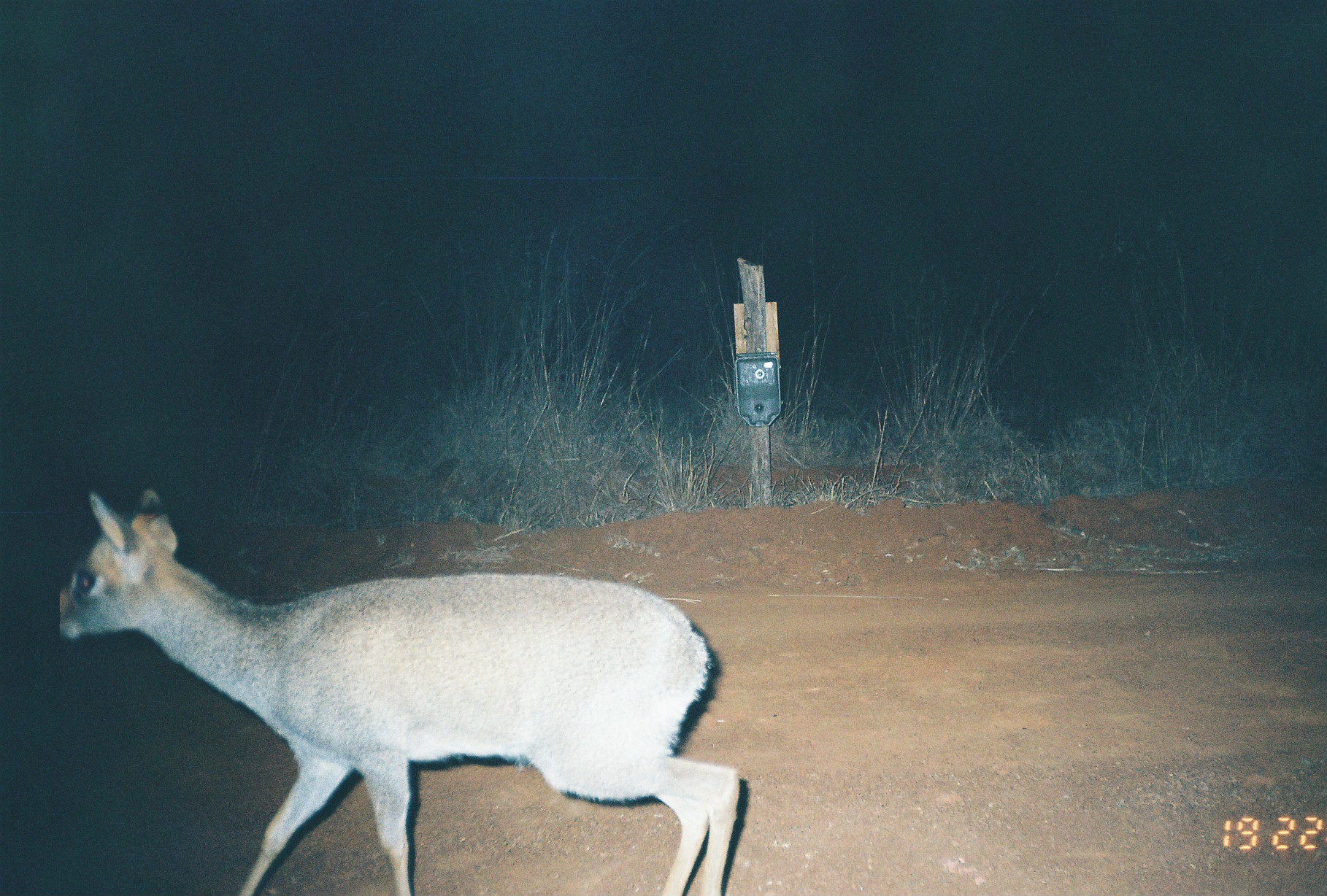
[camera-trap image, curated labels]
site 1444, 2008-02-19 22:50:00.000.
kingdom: Animalia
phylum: Chordata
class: Mammalia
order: Artiodactyla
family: Bovidae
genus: Madoqua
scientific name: Madoqua guentheri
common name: günther's dik-dik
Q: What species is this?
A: Madoqua guentheri (günther's dik-dik).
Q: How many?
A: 1.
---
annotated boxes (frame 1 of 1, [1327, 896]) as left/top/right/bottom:
madoqua guentheri: 54/484/742/896